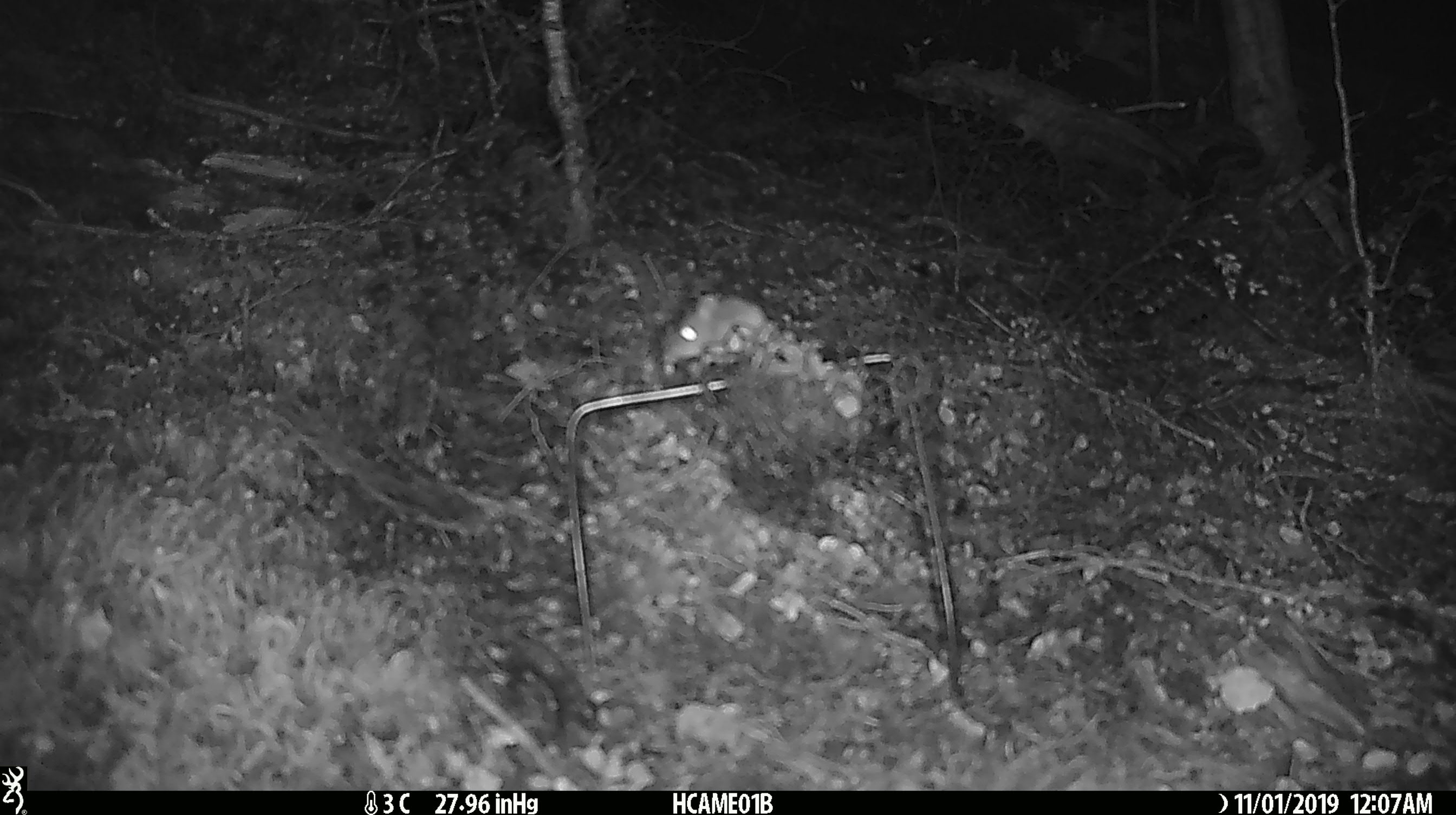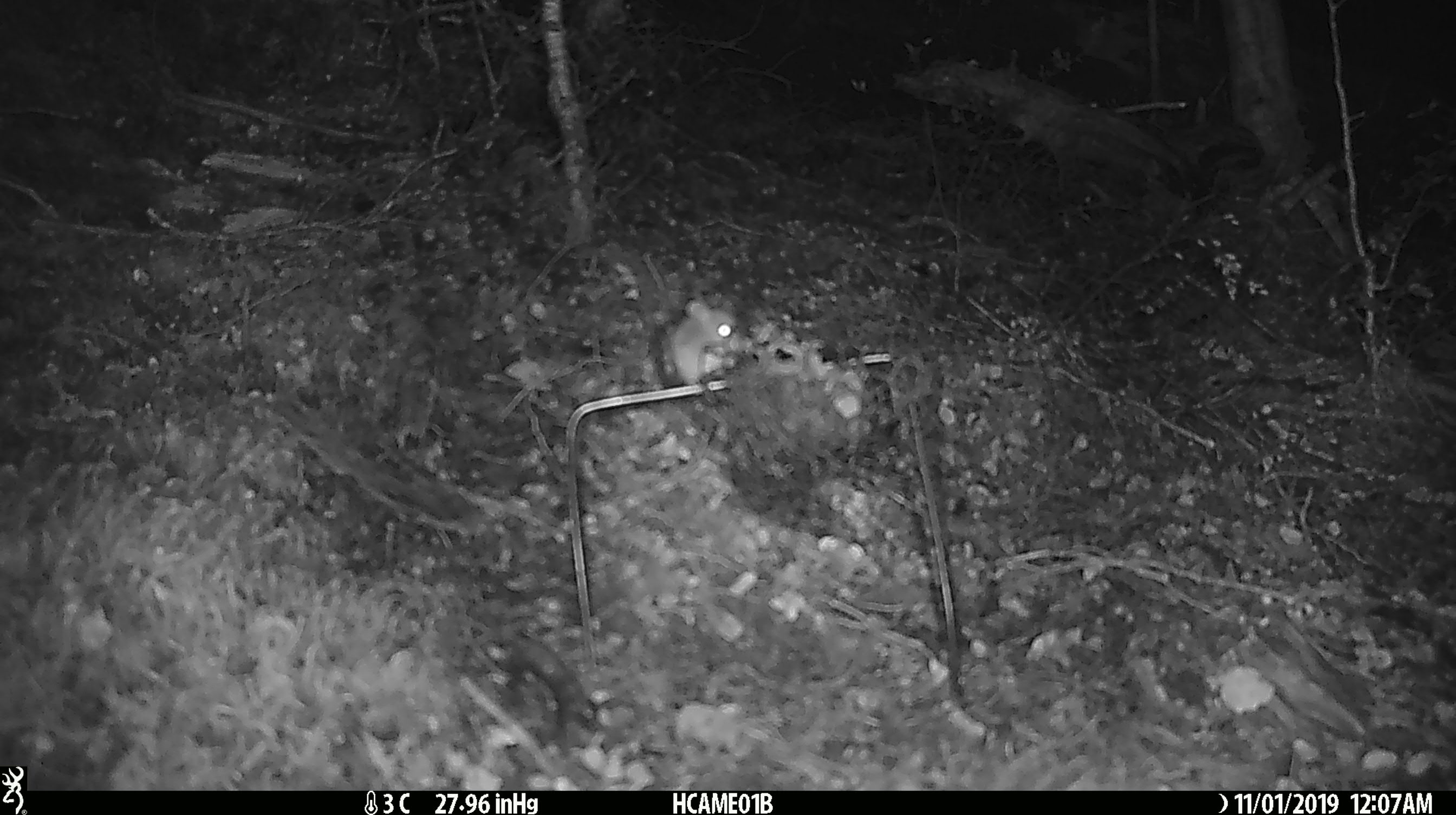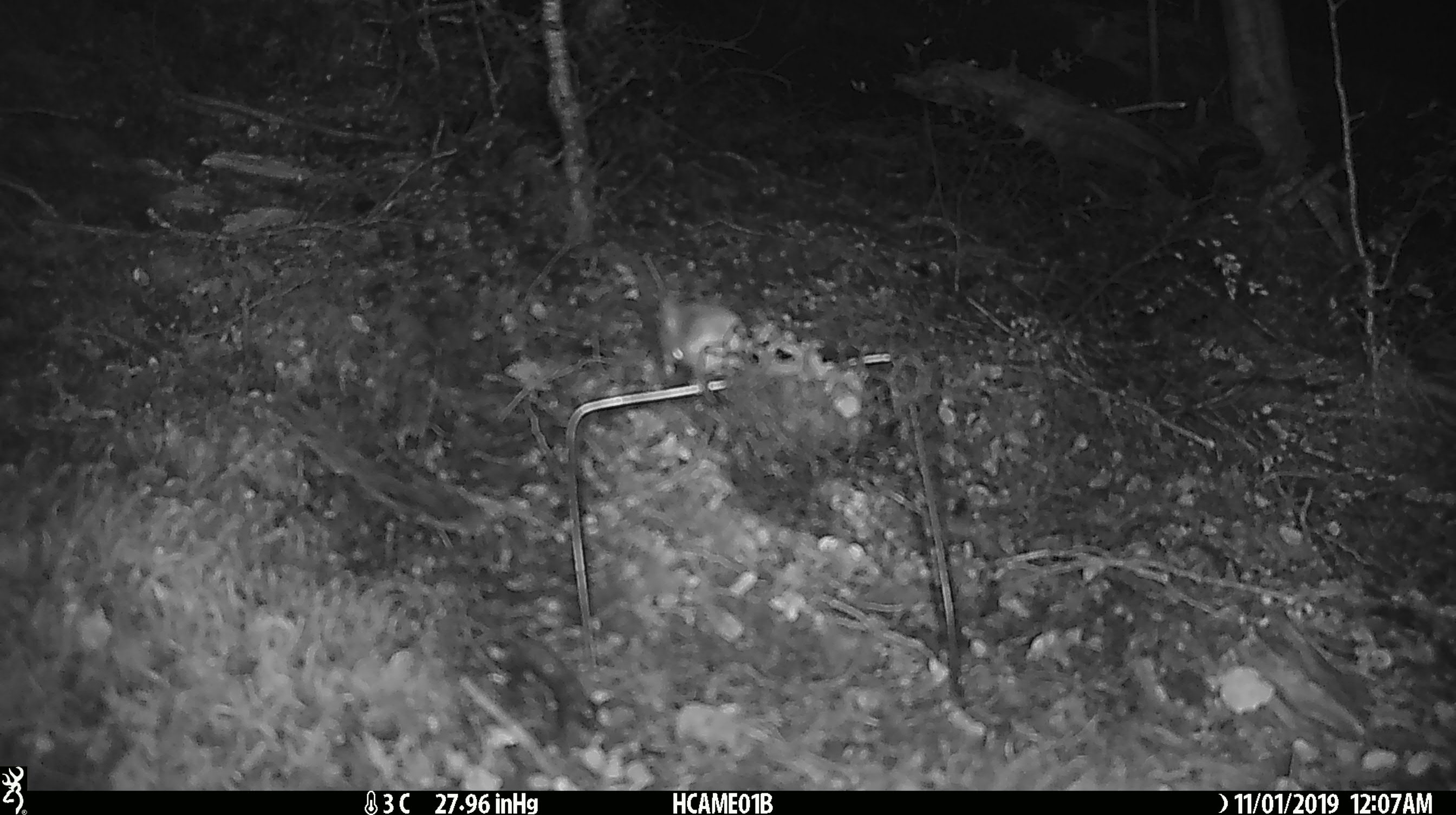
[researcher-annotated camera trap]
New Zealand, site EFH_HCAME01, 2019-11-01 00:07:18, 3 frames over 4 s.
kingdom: Animalia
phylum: Chordata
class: Mammalia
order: Rodentia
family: Muridae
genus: Mus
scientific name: Mus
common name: mouse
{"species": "mouse (Mus)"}